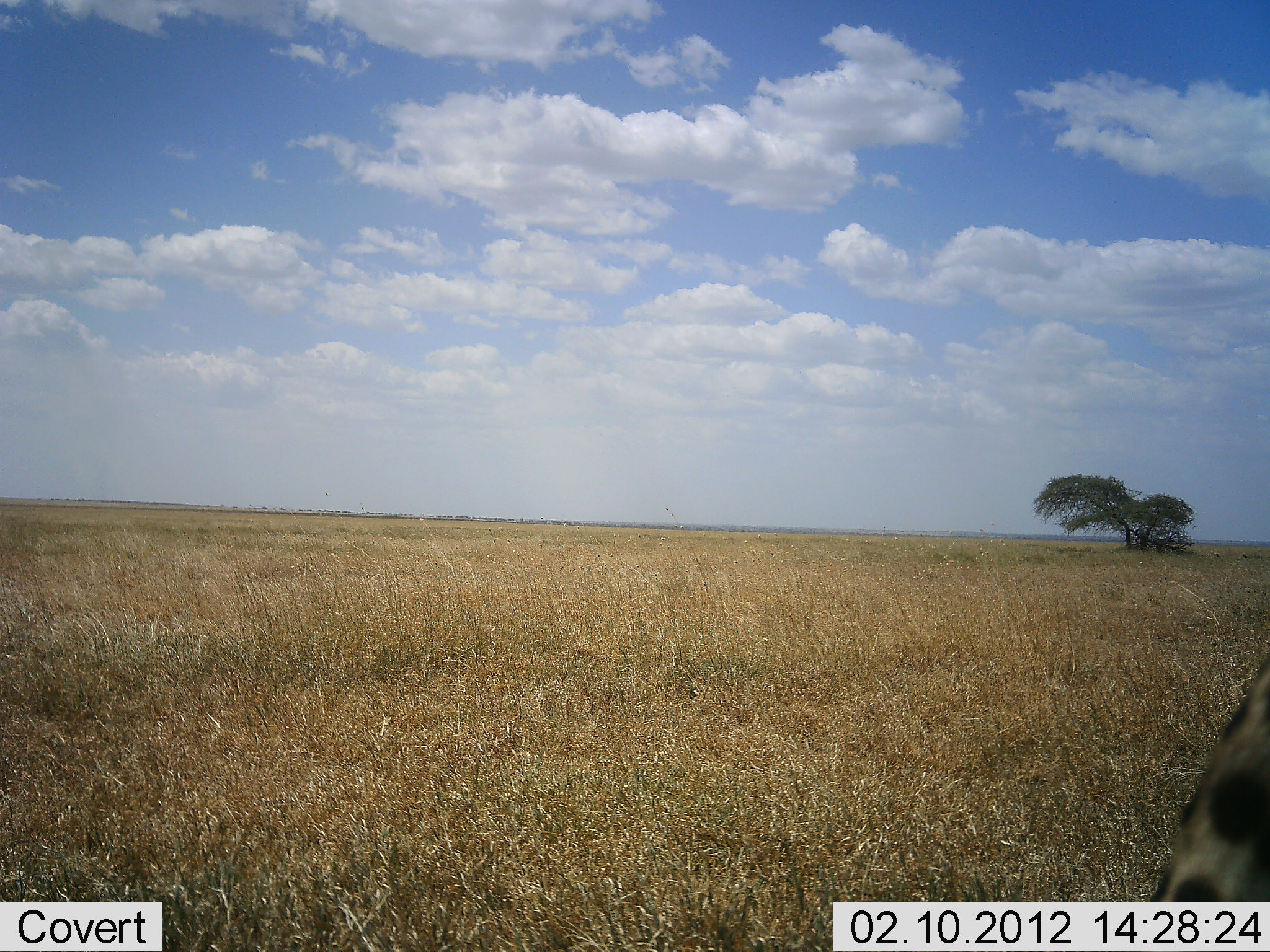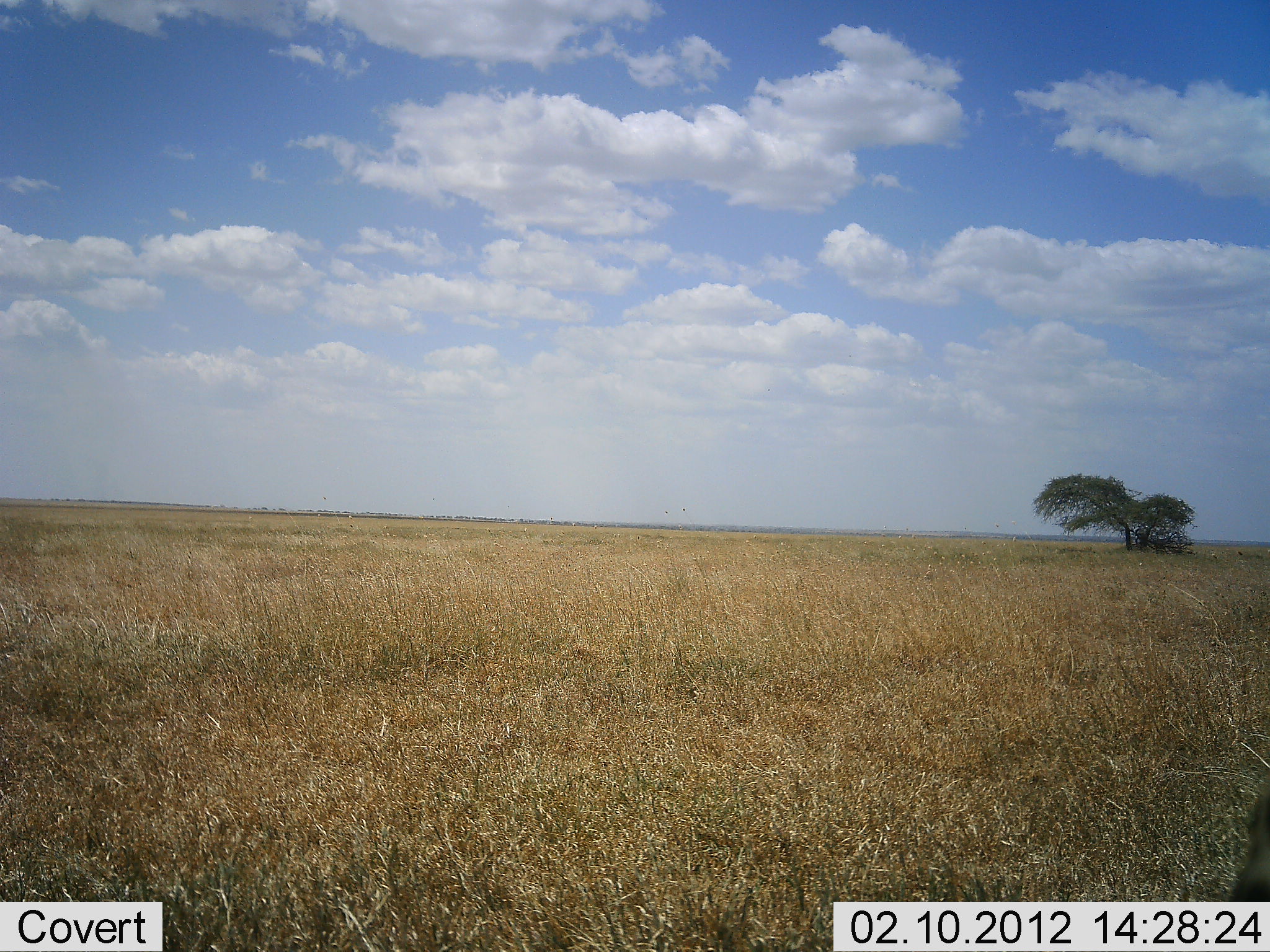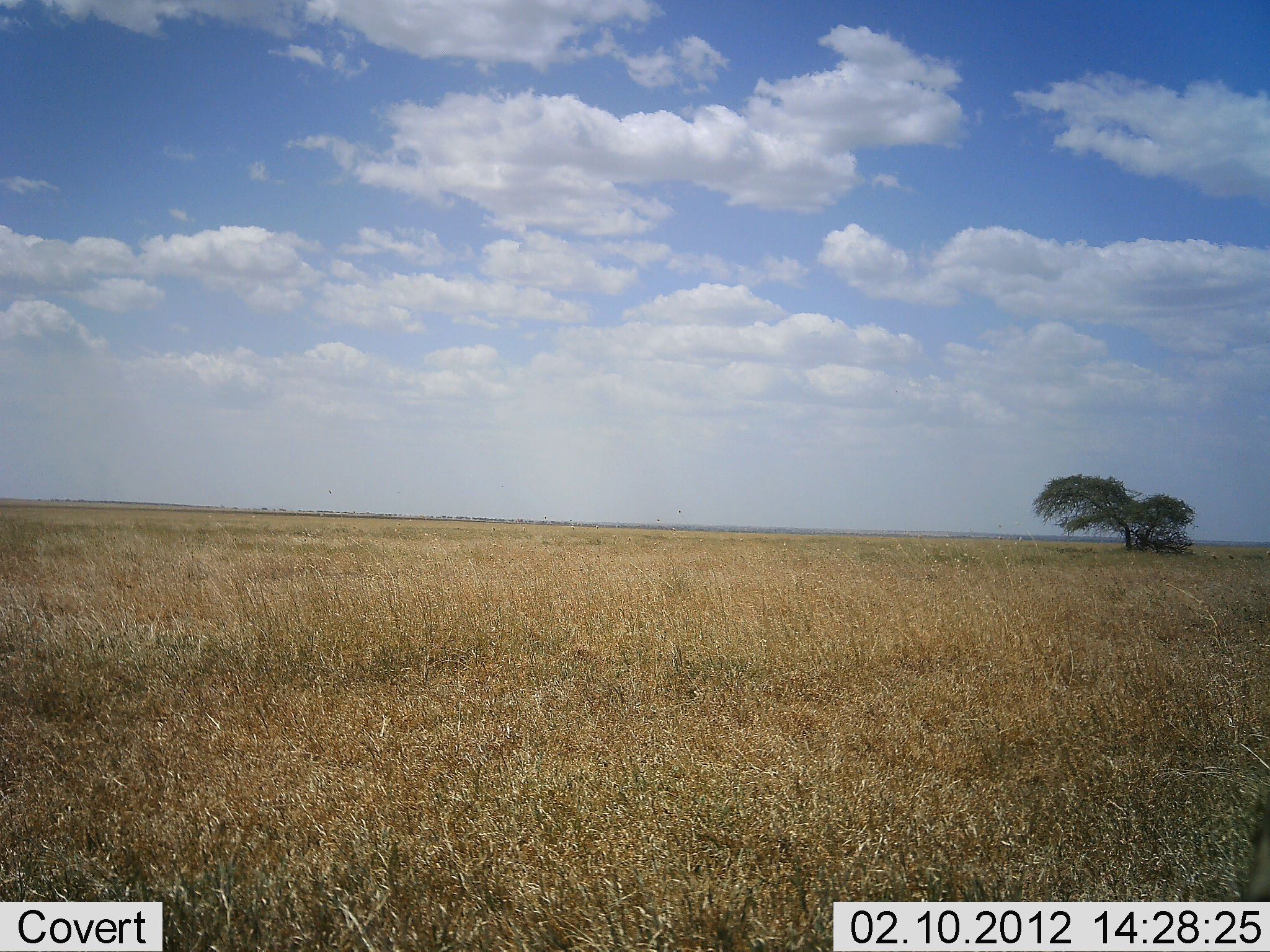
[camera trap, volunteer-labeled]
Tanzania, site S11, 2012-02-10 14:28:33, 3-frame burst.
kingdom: Animalia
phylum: Chordata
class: Mammalia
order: Carnivora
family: Felidae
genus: Acinonyx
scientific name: Acinonyx jubatus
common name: cheetah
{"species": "cheetah (Acinonyx jubatus)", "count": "1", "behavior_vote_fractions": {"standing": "38%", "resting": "0%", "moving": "62%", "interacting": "0%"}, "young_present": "0%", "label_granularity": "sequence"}